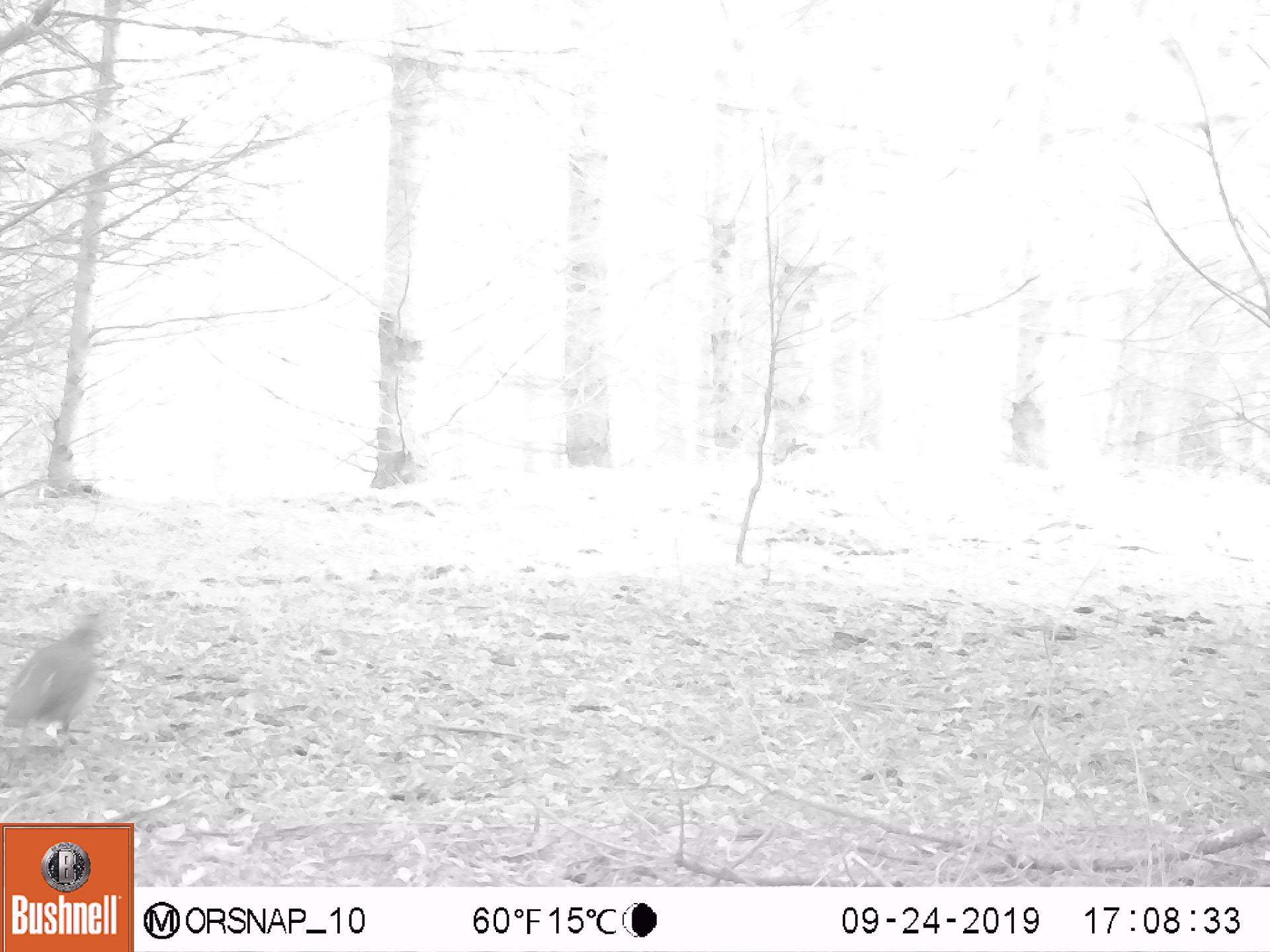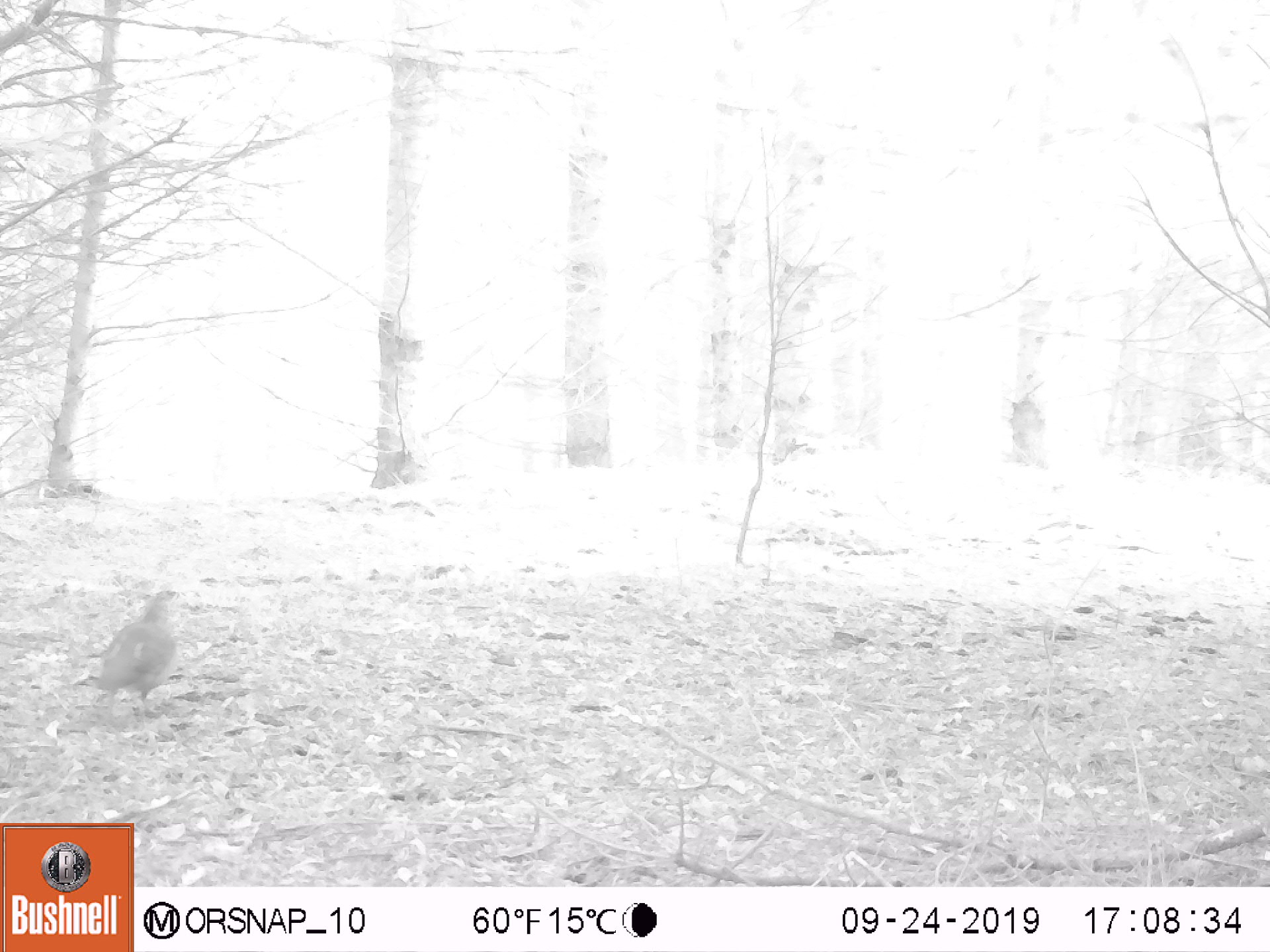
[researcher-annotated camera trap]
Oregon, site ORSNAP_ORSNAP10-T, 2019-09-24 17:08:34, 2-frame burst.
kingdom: Animalia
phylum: Chordata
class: Aves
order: Galliformes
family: Odontophoridae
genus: Oreortyx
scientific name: Oreortyx pictus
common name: mountain quail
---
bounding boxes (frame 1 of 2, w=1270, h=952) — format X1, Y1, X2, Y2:
mountain quail: 1, 615, 124, 762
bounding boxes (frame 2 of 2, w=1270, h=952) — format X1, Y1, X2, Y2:
mountain quail: 77, 578, 201, 732